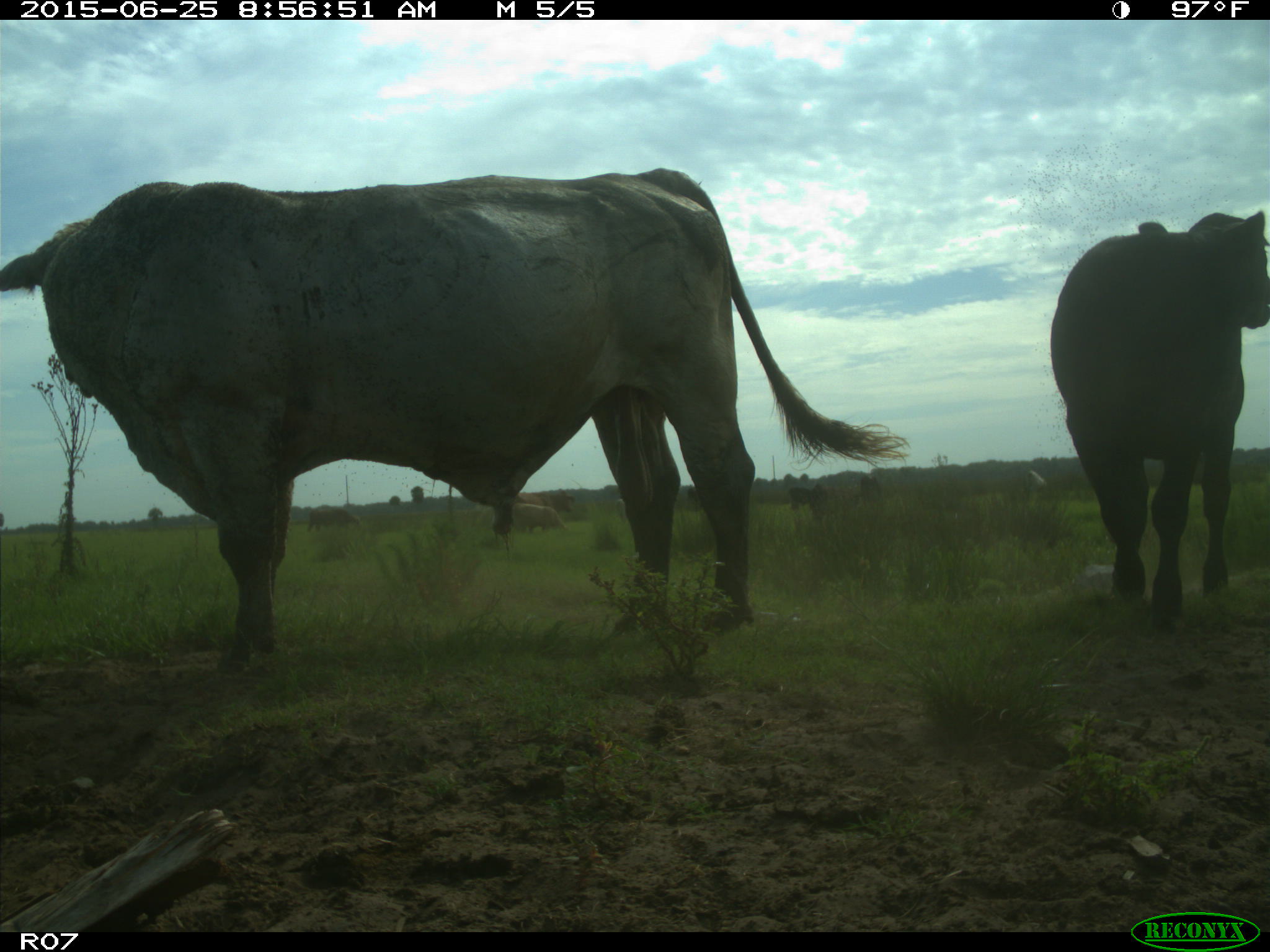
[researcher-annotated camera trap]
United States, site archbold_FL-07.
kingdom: Animalia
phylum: Chordata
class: Mammalia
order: Artiodactyla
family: Bovidae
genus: Bos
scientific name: Bos taurus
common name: domestic cow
Bos taurus (domestic cow).